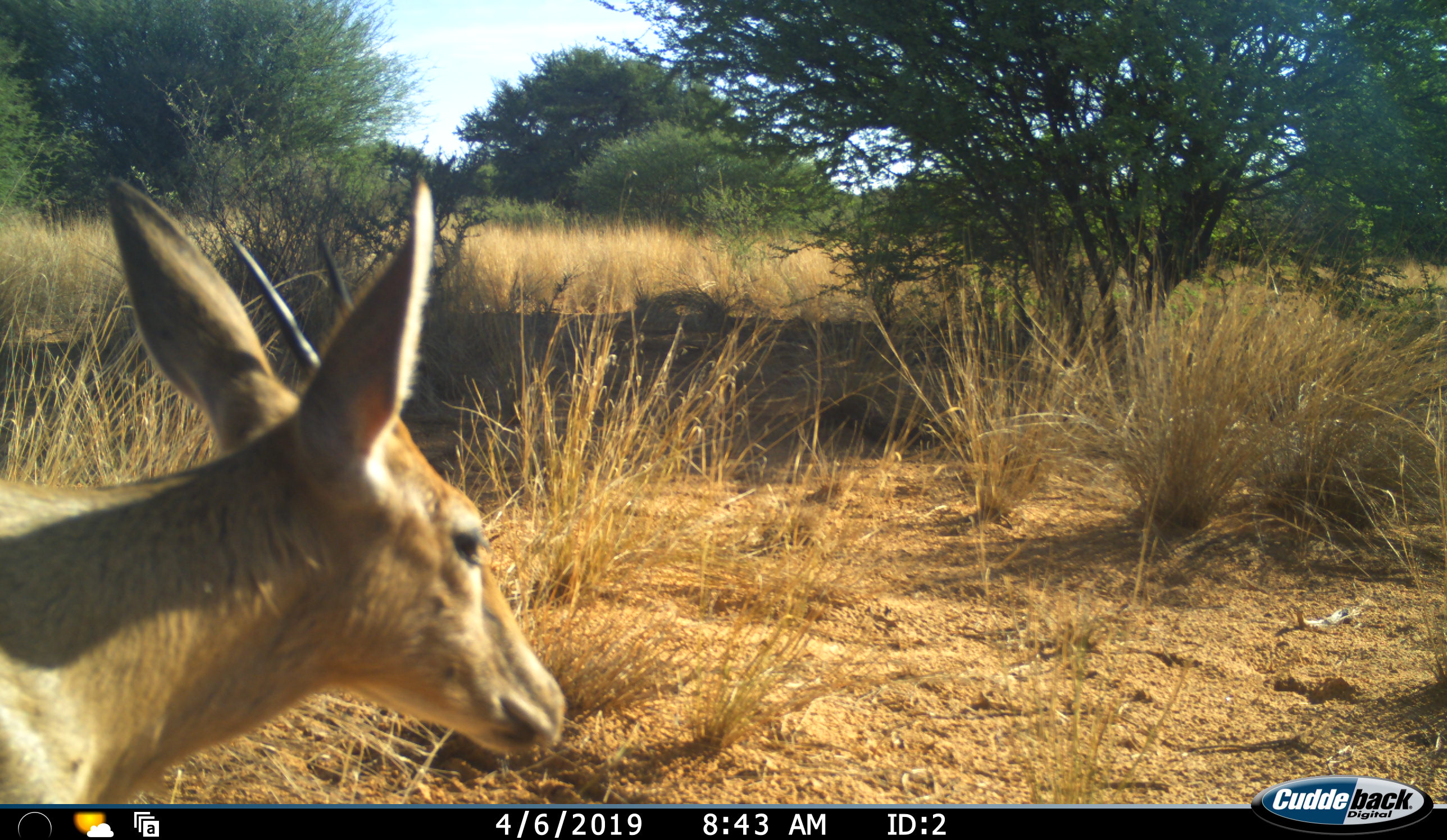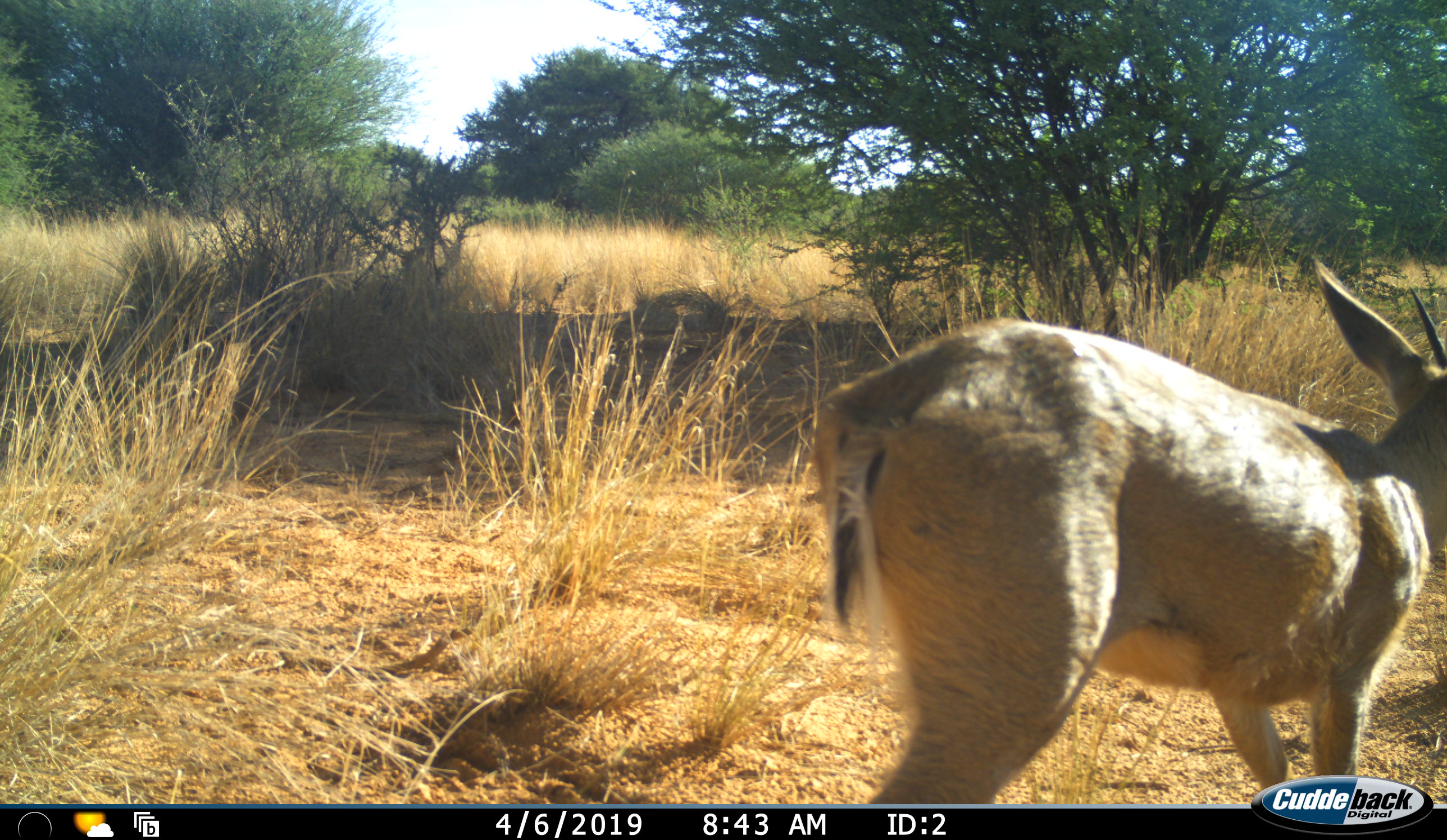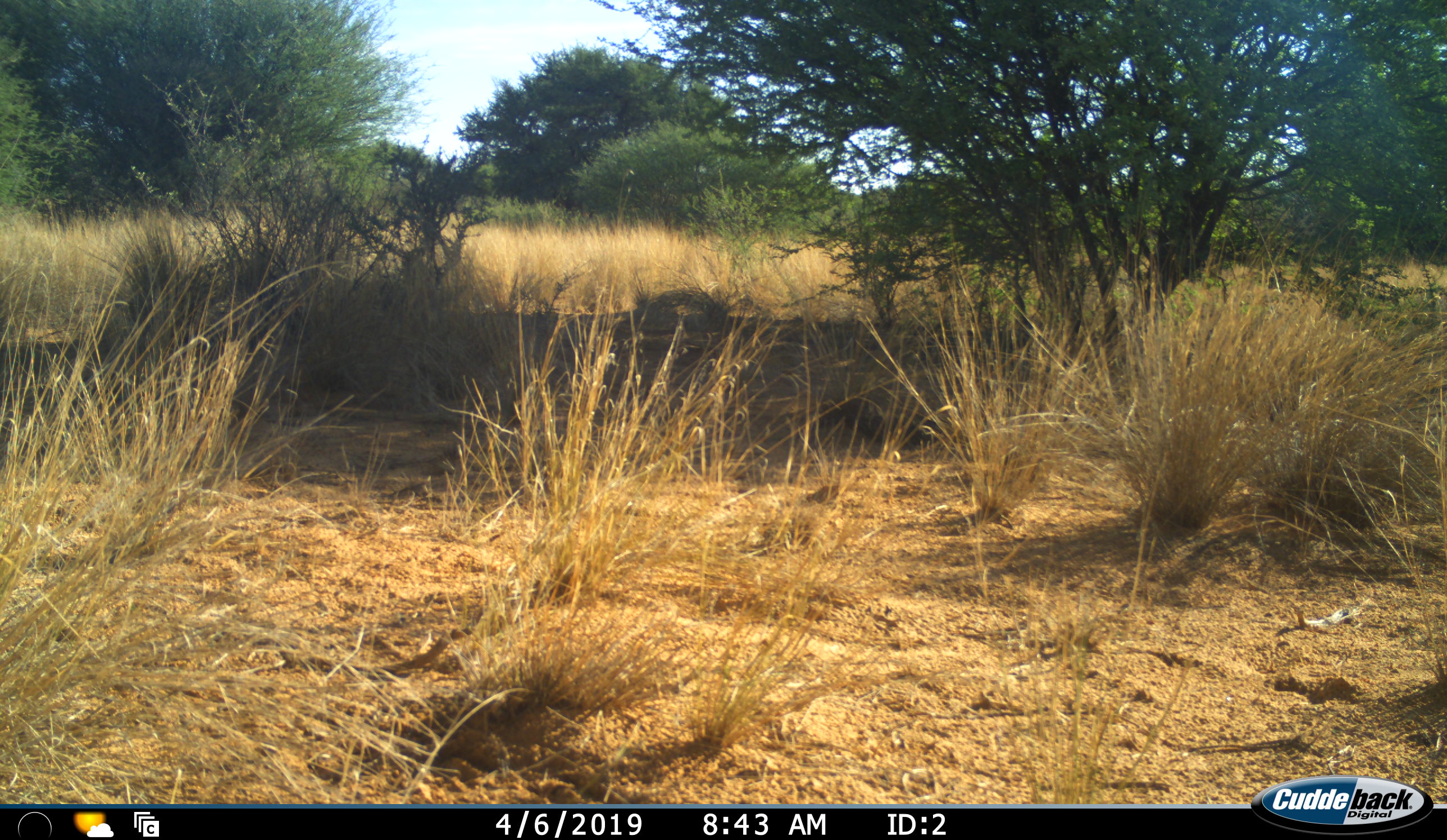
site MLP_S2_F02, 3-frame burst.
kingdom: Animalia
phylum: Chordata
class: Mammalia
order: Artiodactyla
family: Bovidae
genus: Sylvicapra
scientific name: Sylvicapra grimmia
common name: common duiker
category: duikercommongrey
Duikercommongrey (common duiker) (Sylvicapra grimmia), count 1. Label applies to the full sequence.